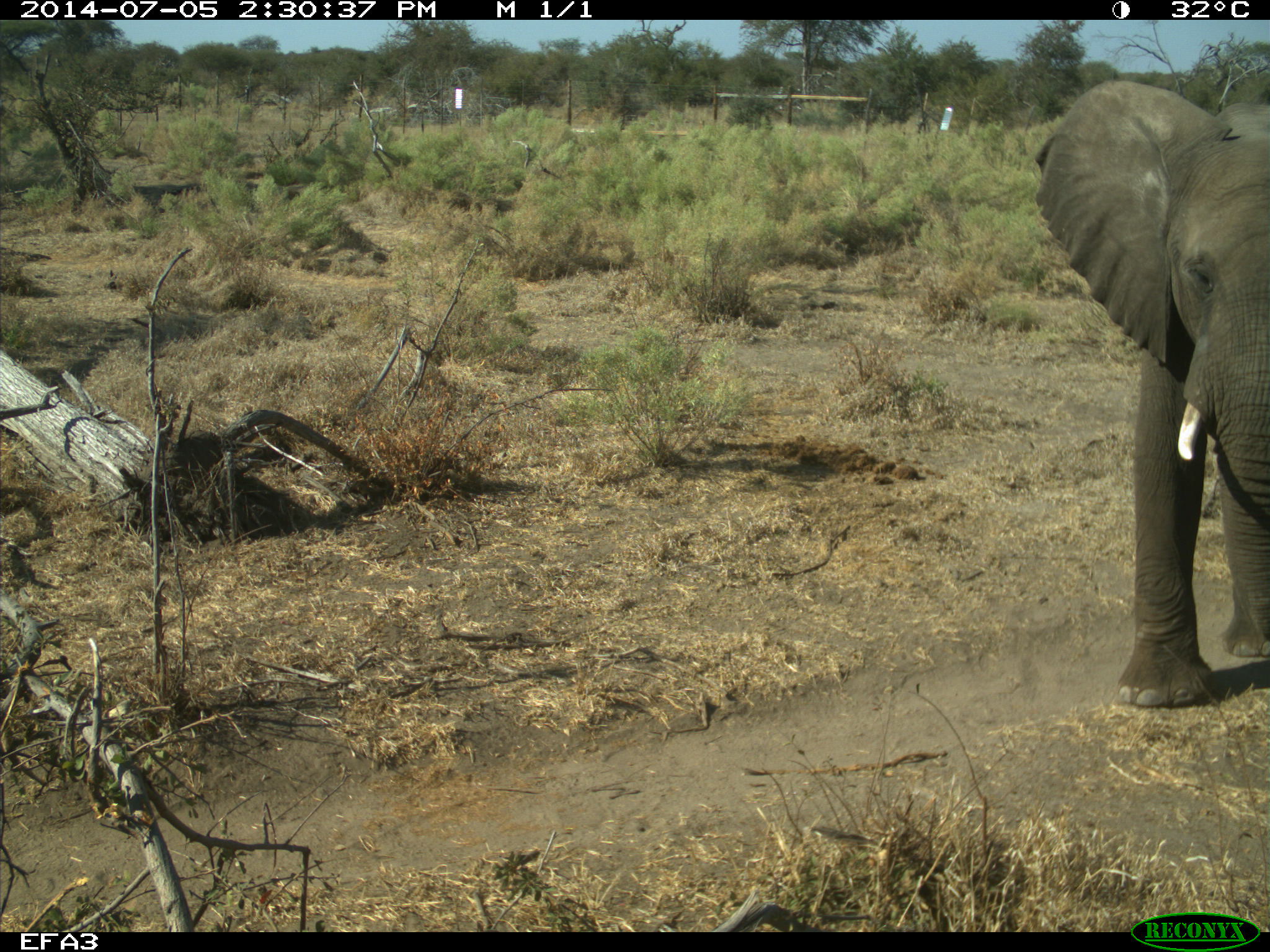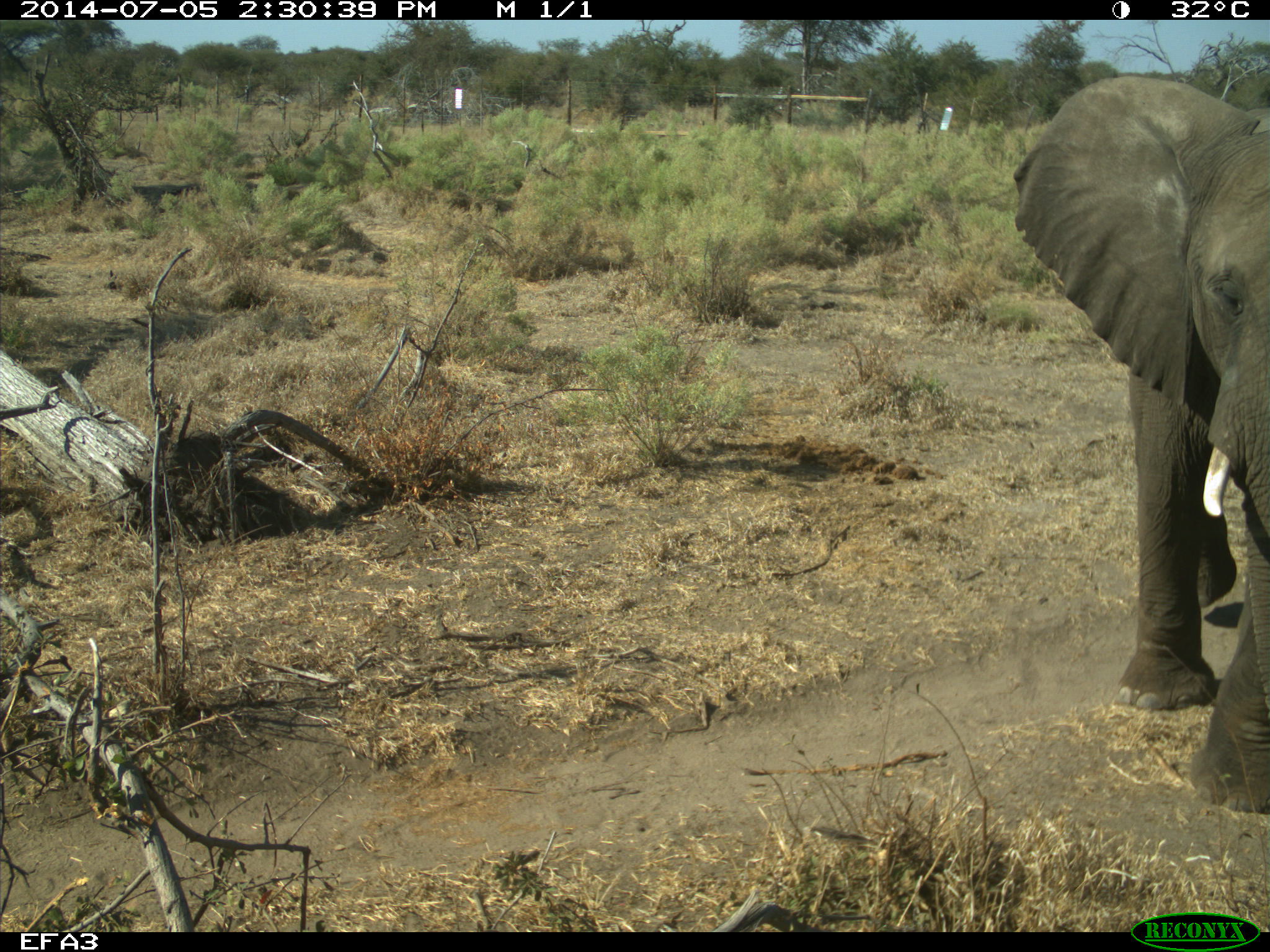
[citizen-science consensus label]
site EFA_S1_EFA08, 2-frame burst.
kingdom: Animalia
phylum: Chordata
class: Mammalia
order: Proboscidea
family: Elephantidae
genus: Loxodonta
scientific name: Loxodonta africana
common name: african bush elephant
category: elephant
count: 1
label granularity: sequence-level